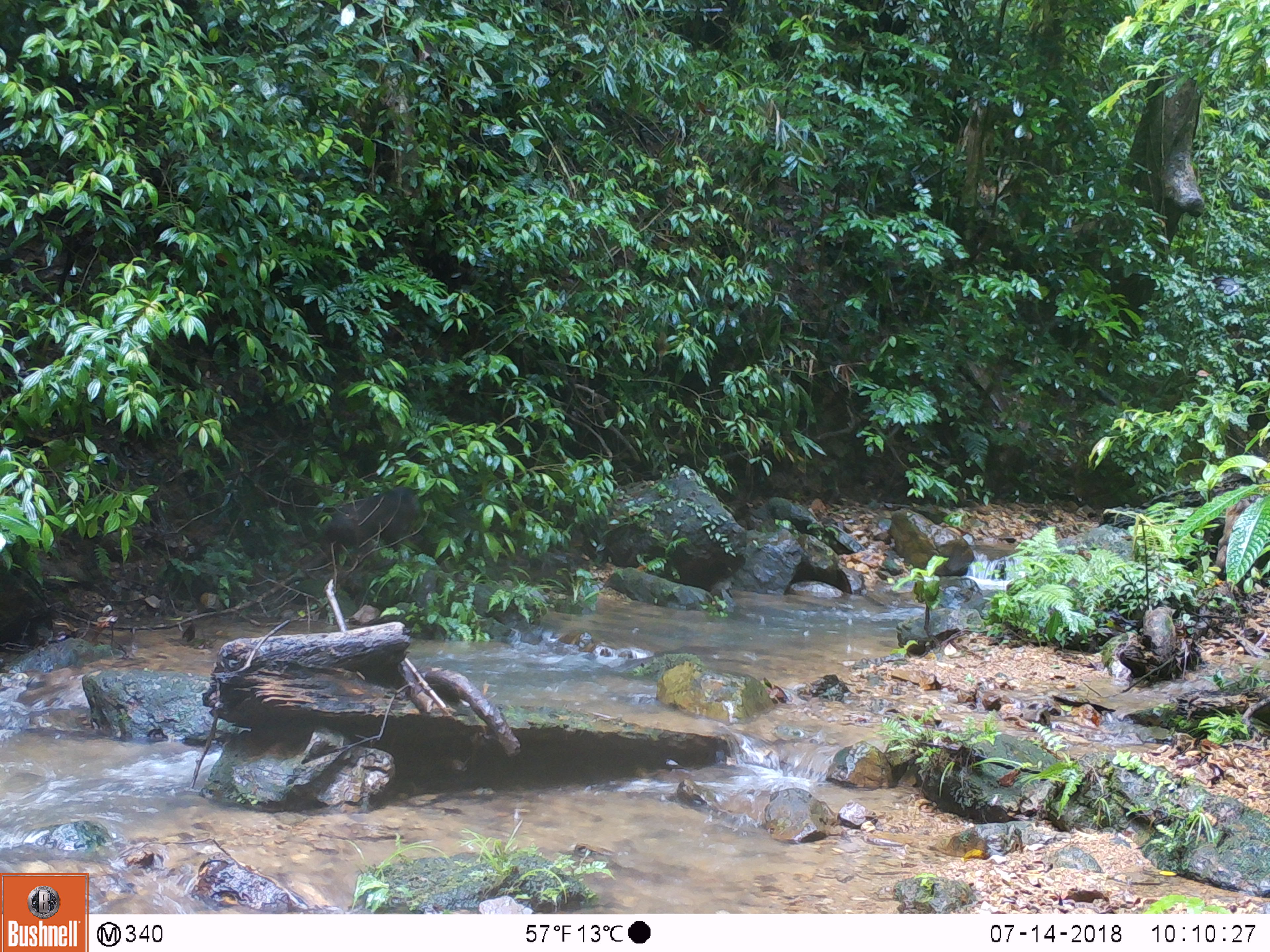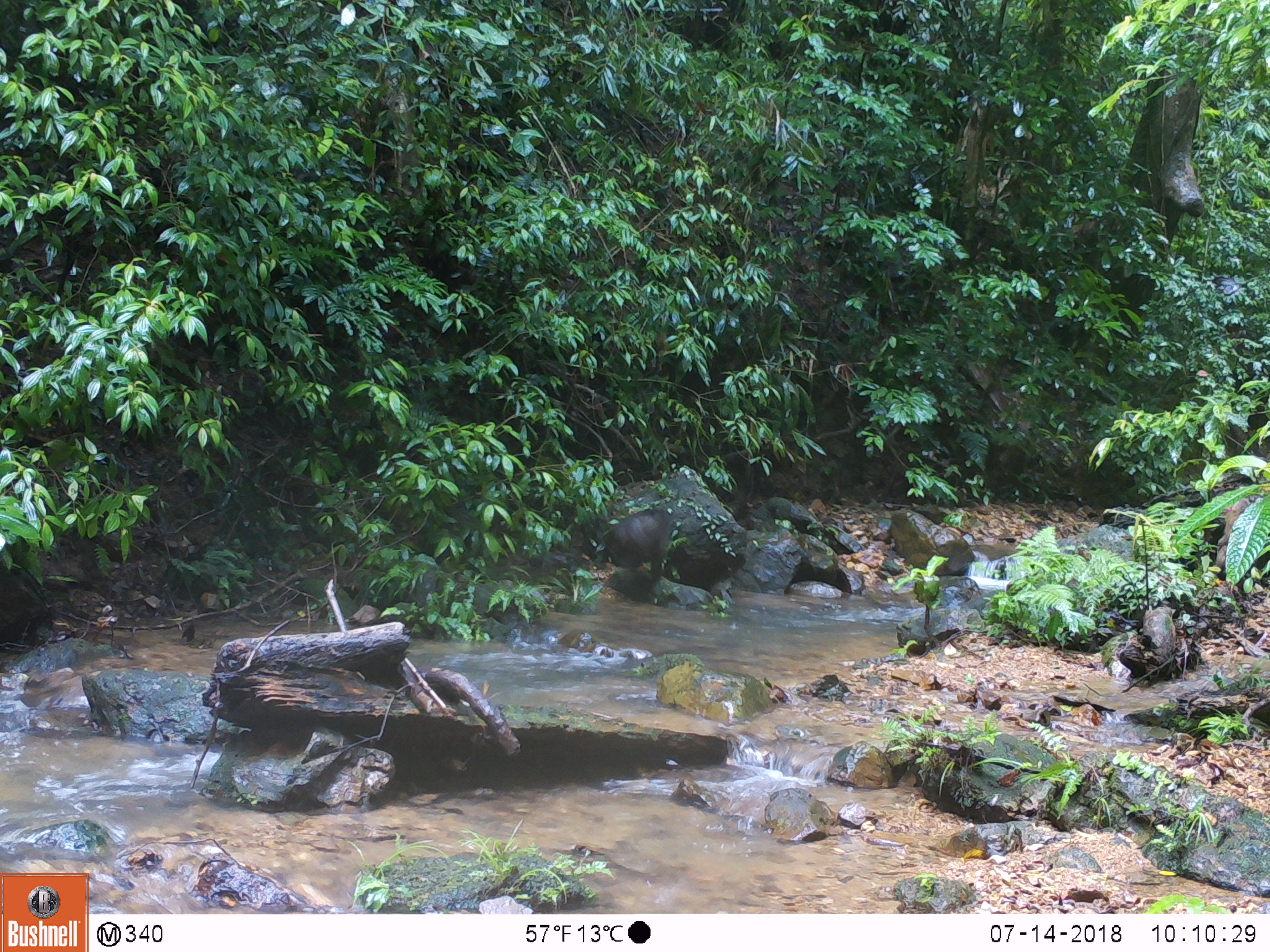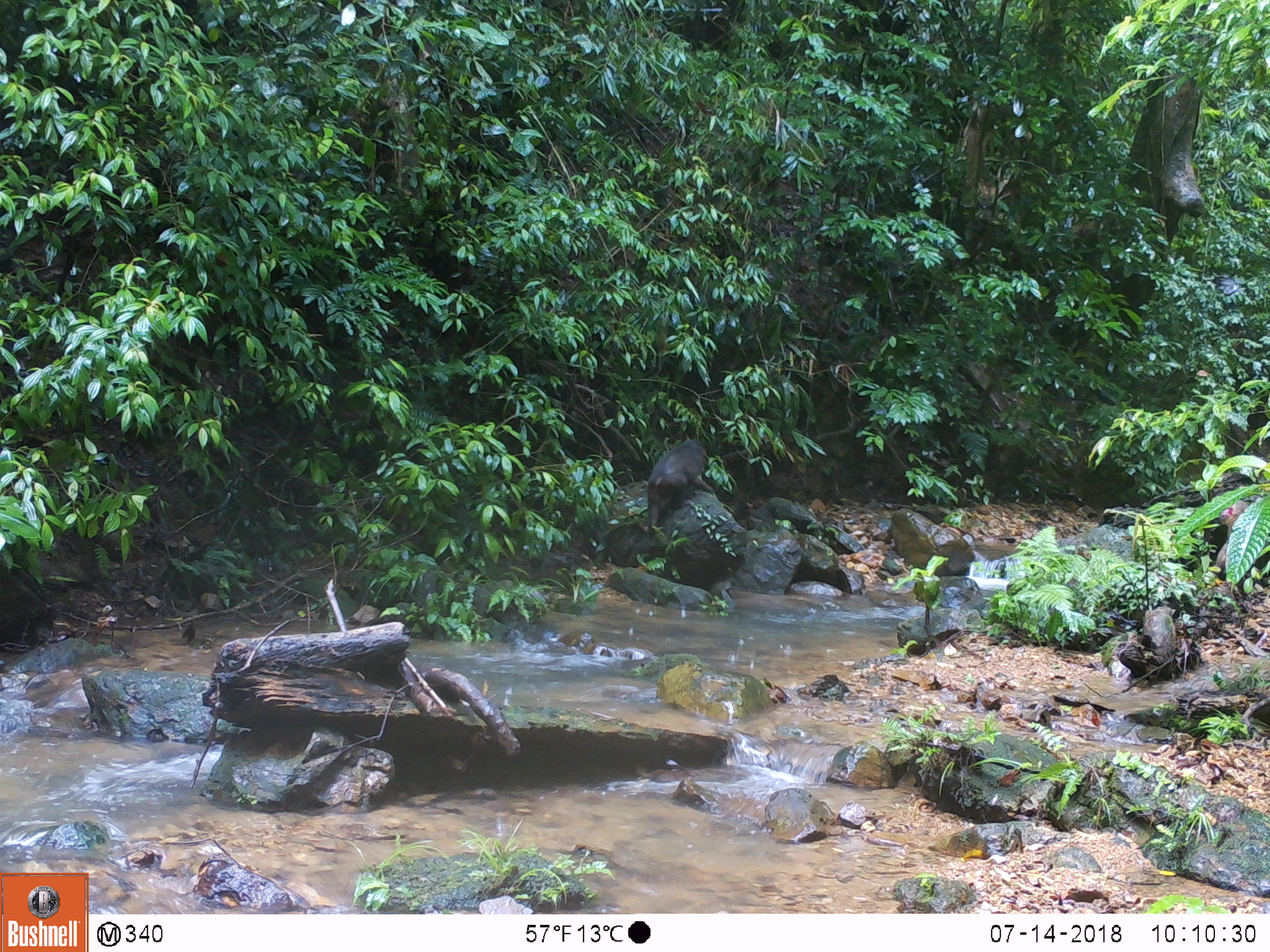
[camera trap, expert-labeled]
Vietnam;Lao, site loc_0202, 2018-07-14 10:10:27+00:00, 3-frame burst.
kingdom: Animalia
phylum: Chordata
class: Mammalia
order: Primates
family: Cercopithecidae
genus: Macaca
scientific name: Macaca arctoides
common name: stump-tailed macaque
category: stump tailed macaque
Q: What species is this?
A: Stump tailed macaque (stump-tailed macaque) (Macaca arctoides).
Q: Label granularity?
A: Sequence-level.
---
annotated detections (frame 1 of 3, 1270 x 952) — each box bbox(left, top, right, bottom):
stump tailed macaque: bbox(297, 486, 419, 578)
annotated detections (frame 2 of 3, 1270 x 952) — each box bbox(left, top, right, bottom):
stump tailed macaque: bbox(602, 505, 675, 581)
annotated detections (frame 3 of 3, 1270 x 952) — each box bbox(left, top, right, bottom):
stump tailed macaque: bbox(647, 438, 714, 532)